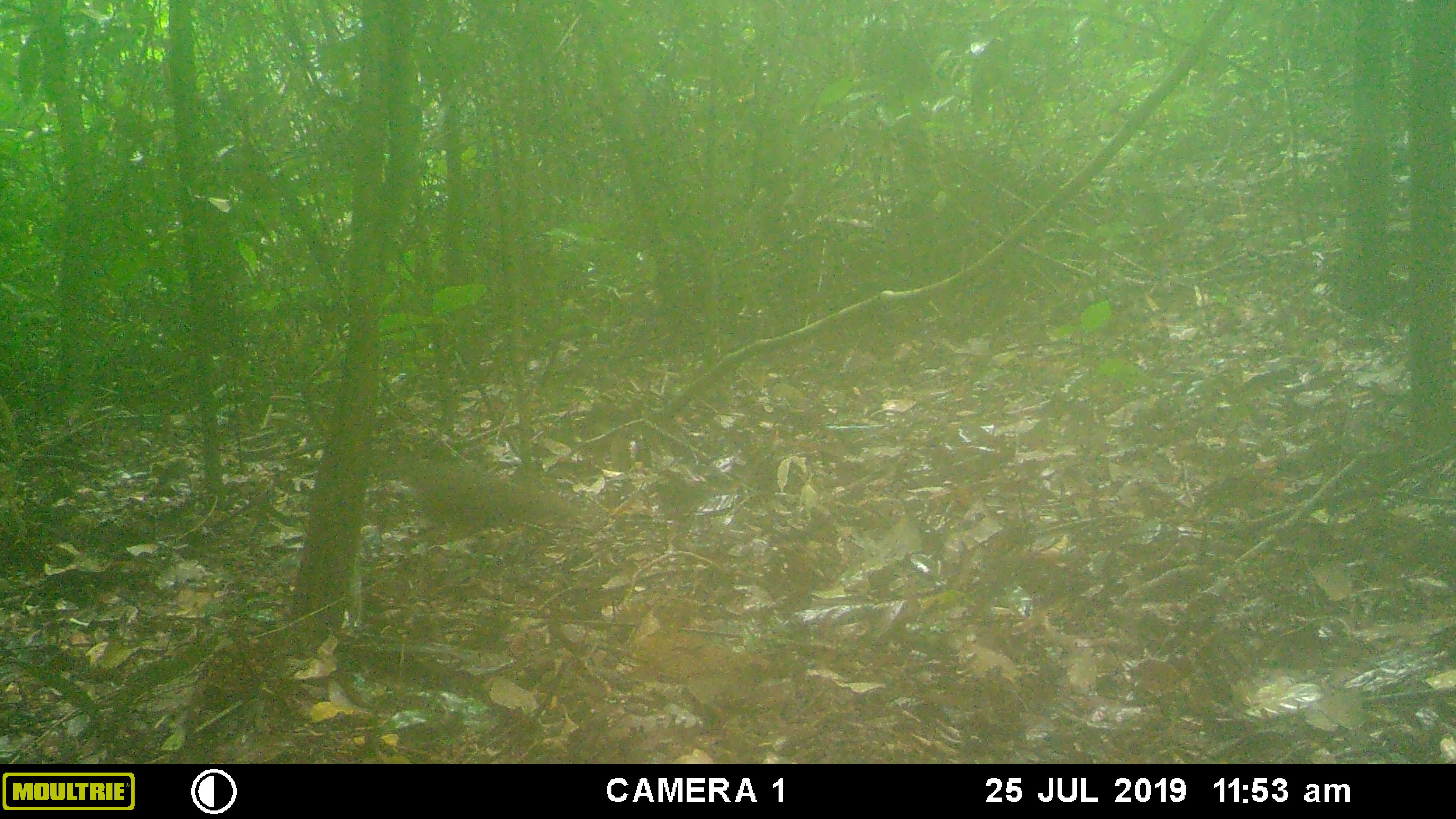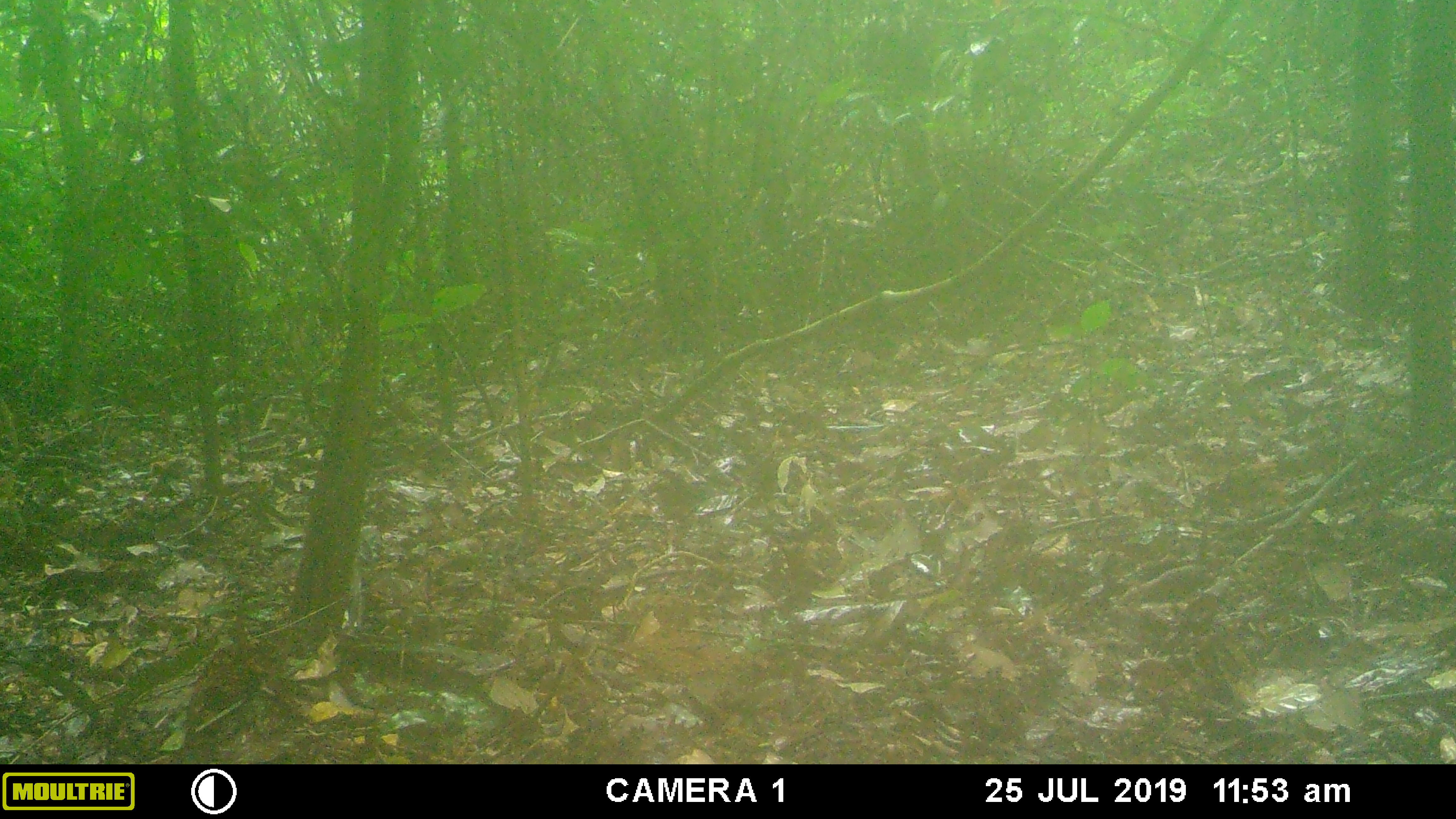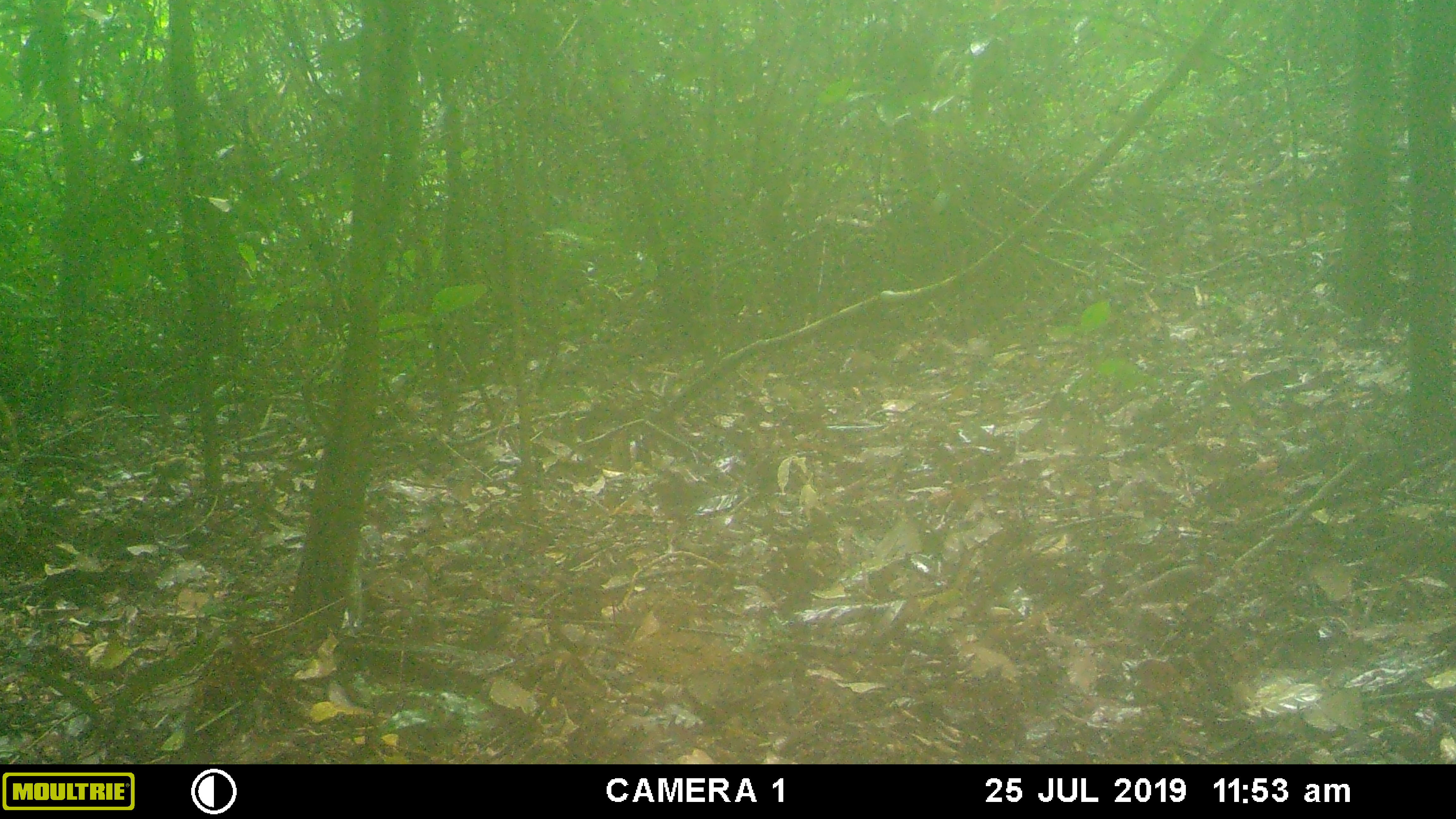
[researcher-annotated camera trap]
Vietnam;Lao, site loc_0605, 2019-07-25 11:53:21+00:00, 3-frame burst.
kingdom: Animalia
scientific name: Animalia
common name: animal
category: unidentified animal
Unidentified animal (animal) (Animalia). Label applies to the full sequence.